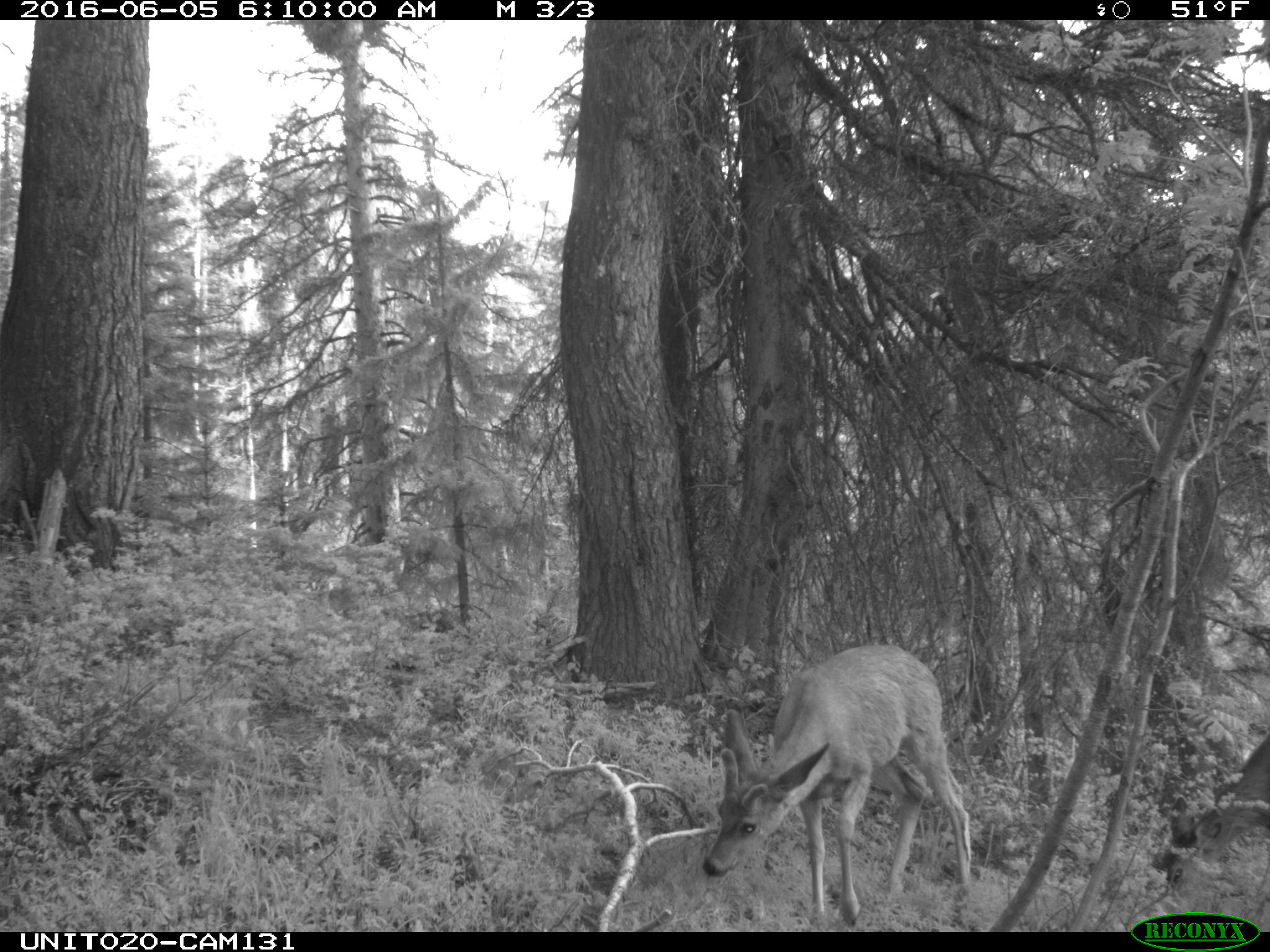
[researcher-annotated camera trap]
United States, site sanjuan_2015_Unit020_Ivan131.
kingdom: Animalia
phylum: Chordata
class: Mammalia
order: Artiodactyla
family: Cervidae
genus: Odocoileus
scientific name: Odocoileus hemionus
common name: mule deer